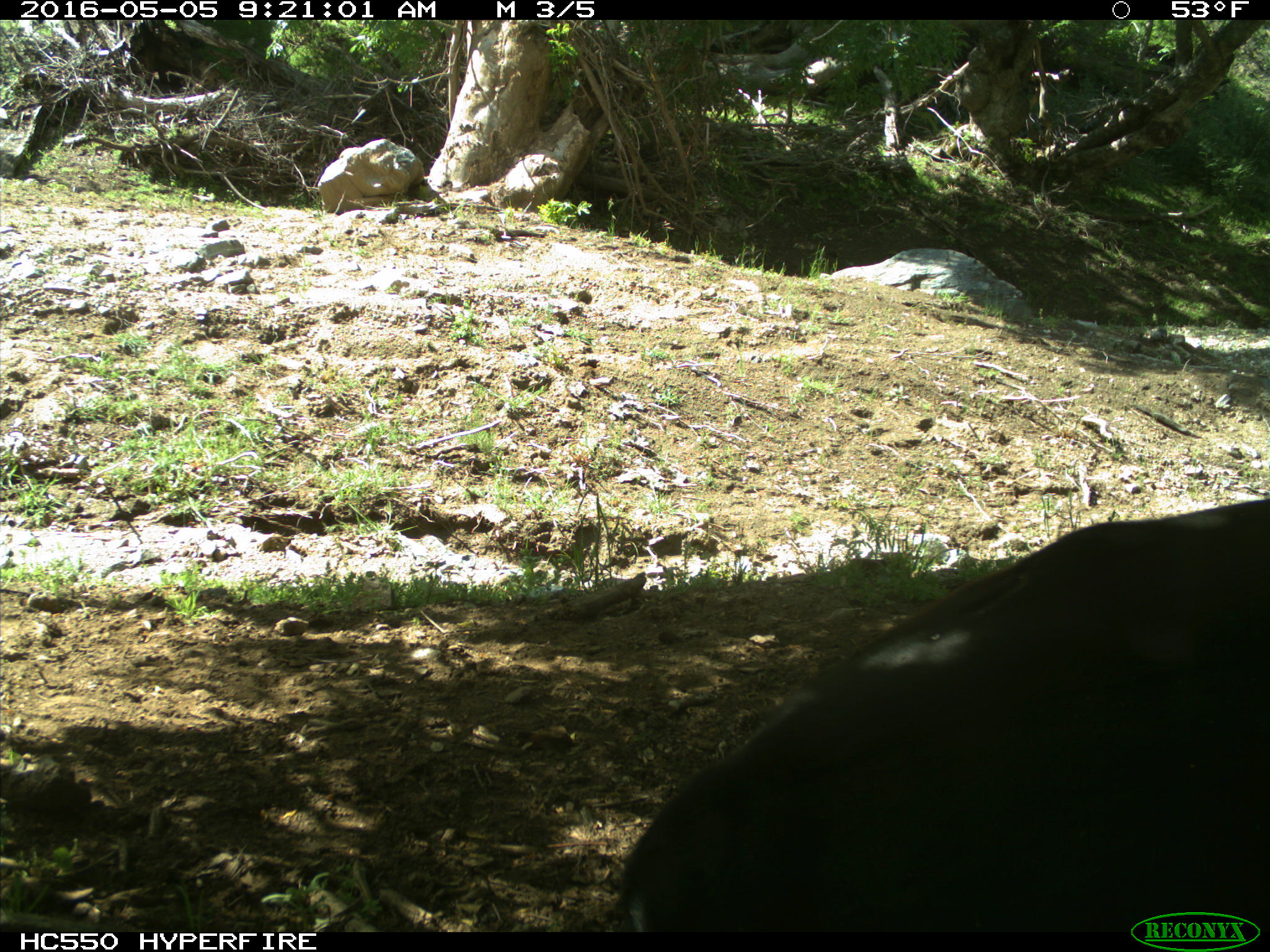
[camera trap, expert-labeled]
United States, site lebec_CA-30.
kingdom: Animalia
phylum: Chordata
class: Mammalia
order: Artiodactyla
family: Bovidae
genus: Bos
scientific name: Bos taurus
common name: domestic cow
Bos taurus (domestic cow).